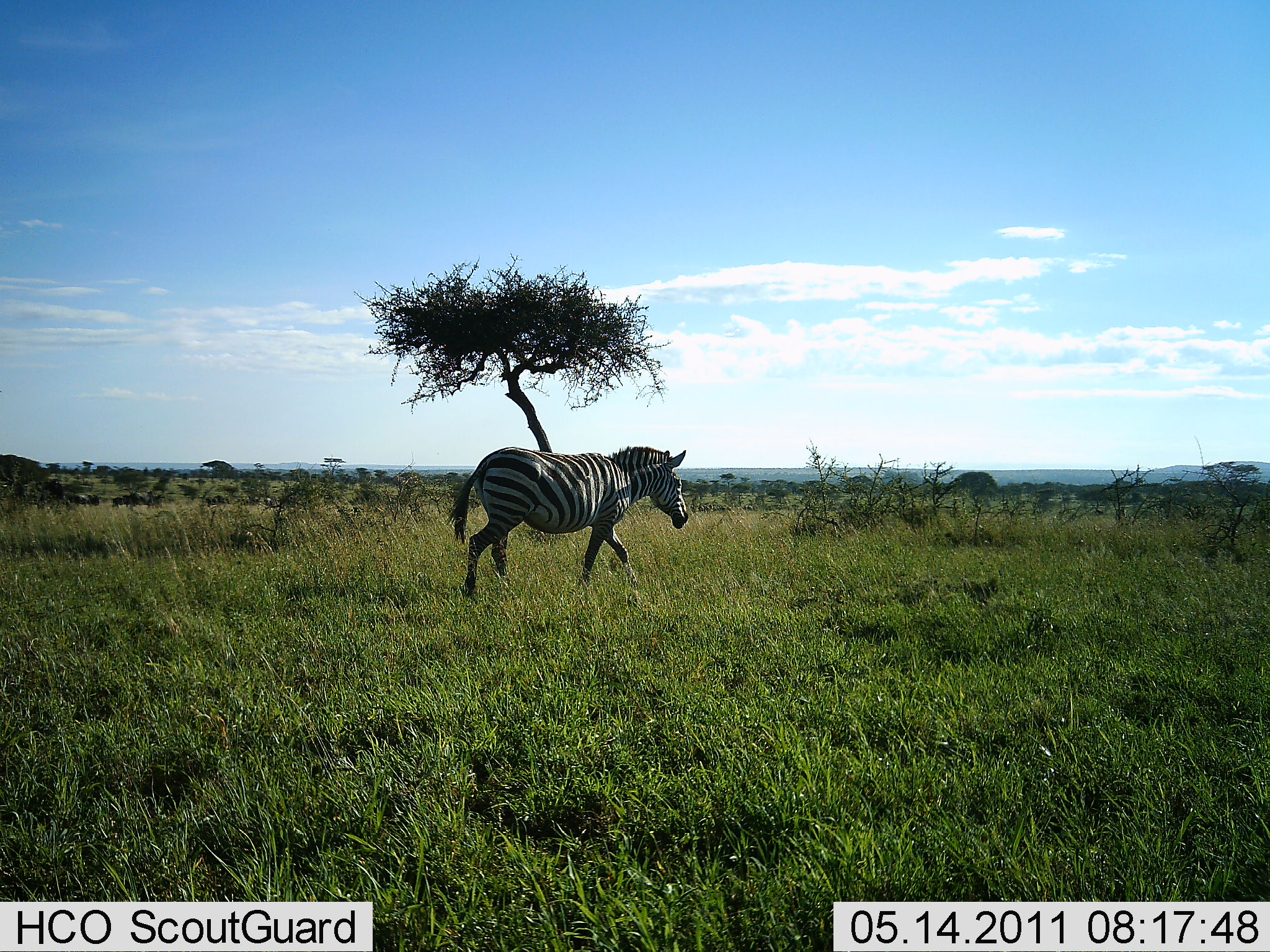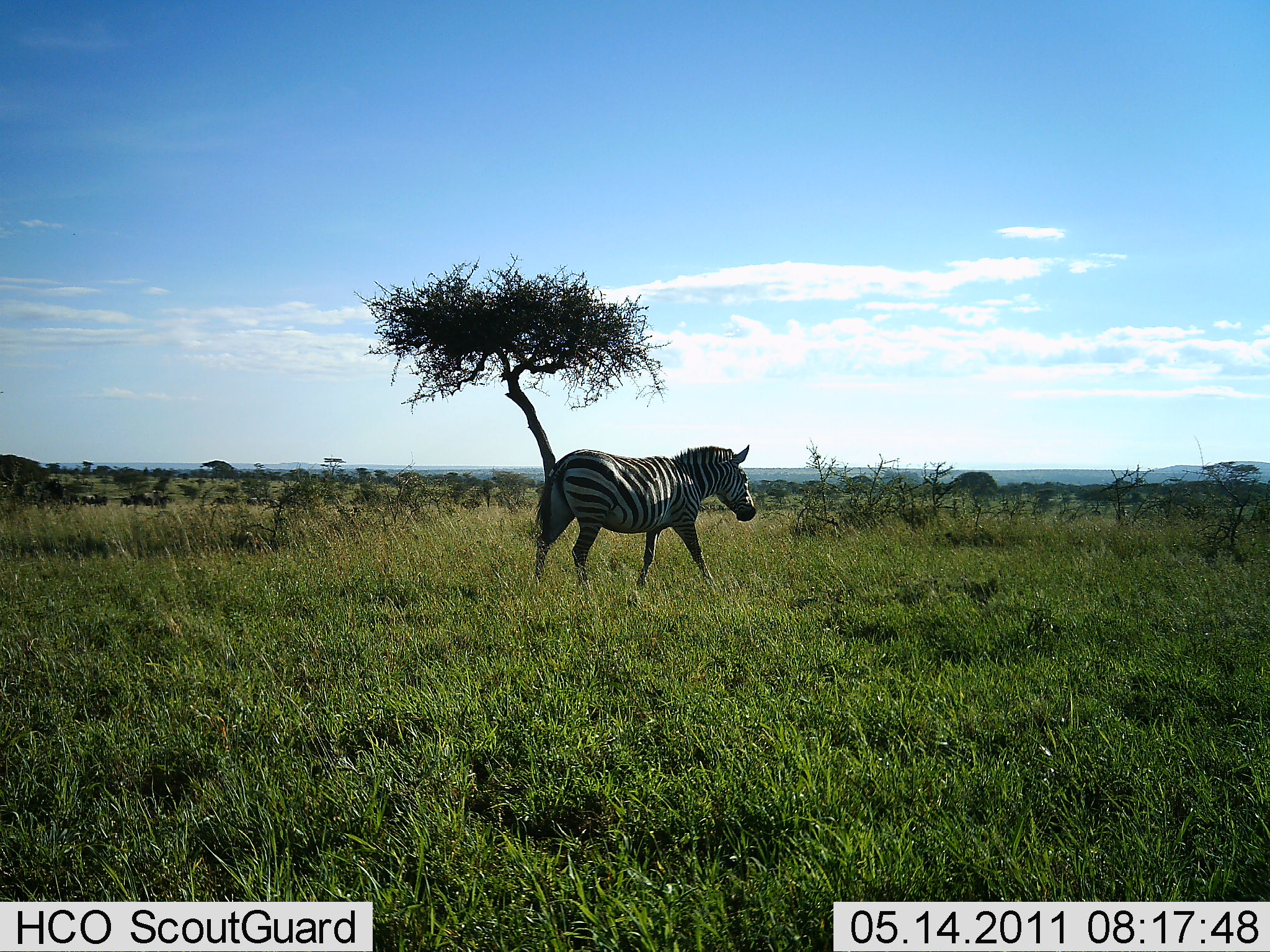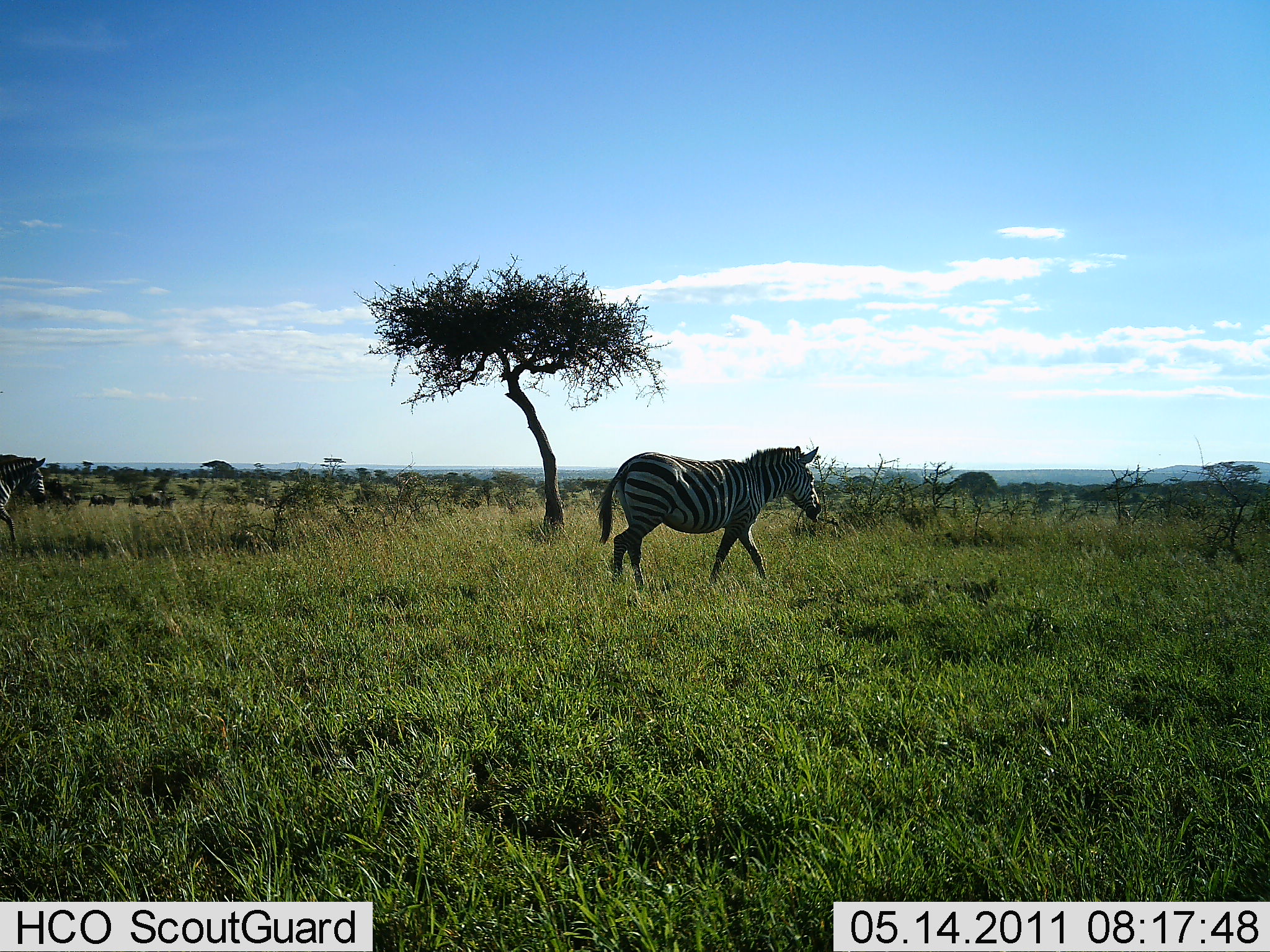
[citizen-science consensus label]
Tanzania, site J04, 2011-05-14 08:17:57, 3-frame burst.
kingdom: Animalia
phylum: Chordata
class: Mammalia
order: Perissodactyla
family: Equidae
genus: Equus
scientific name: Equus quagga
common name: plains zebra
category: zebra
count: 2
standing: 7%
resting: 0%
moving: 100%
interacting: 0%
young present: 0%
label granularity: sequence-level